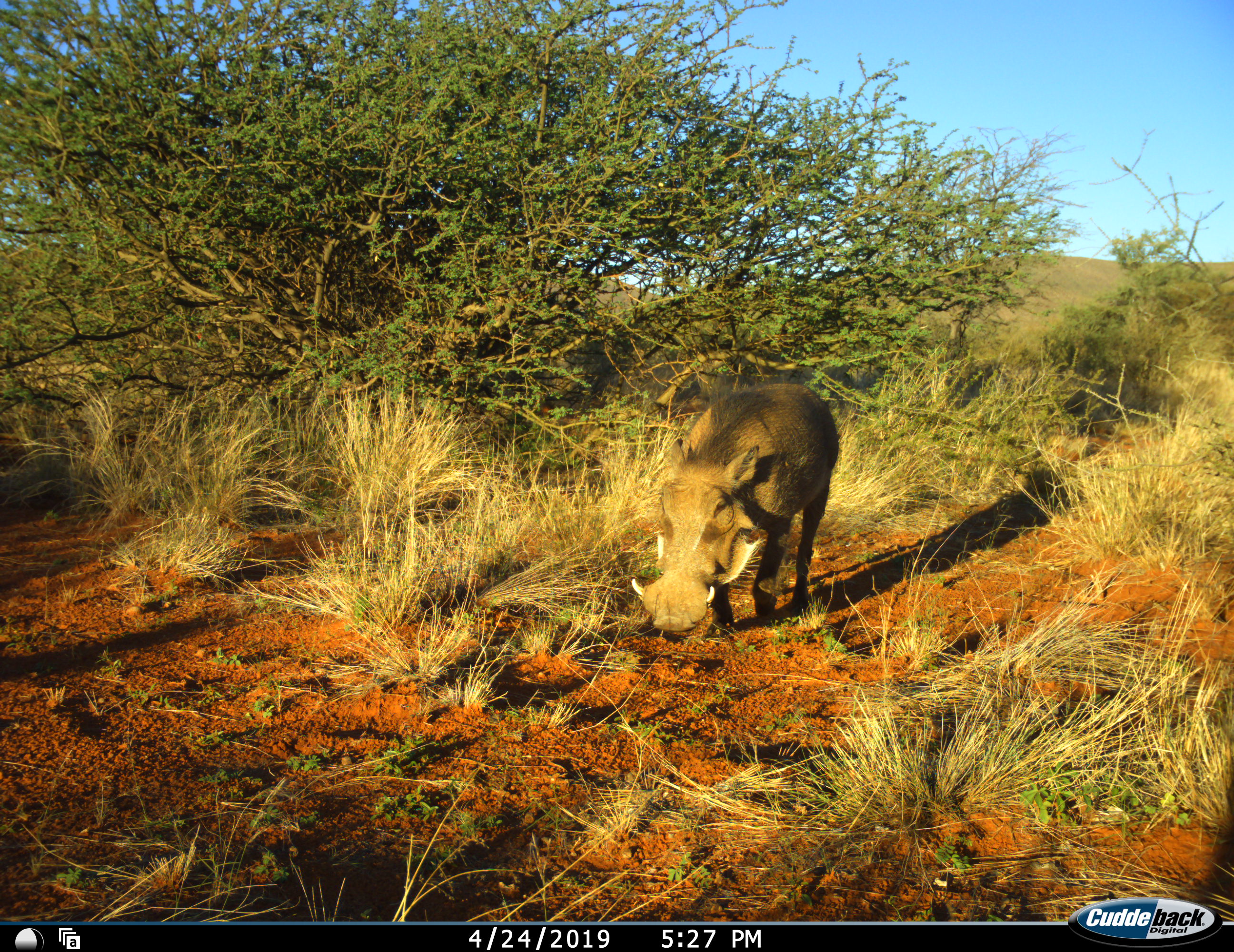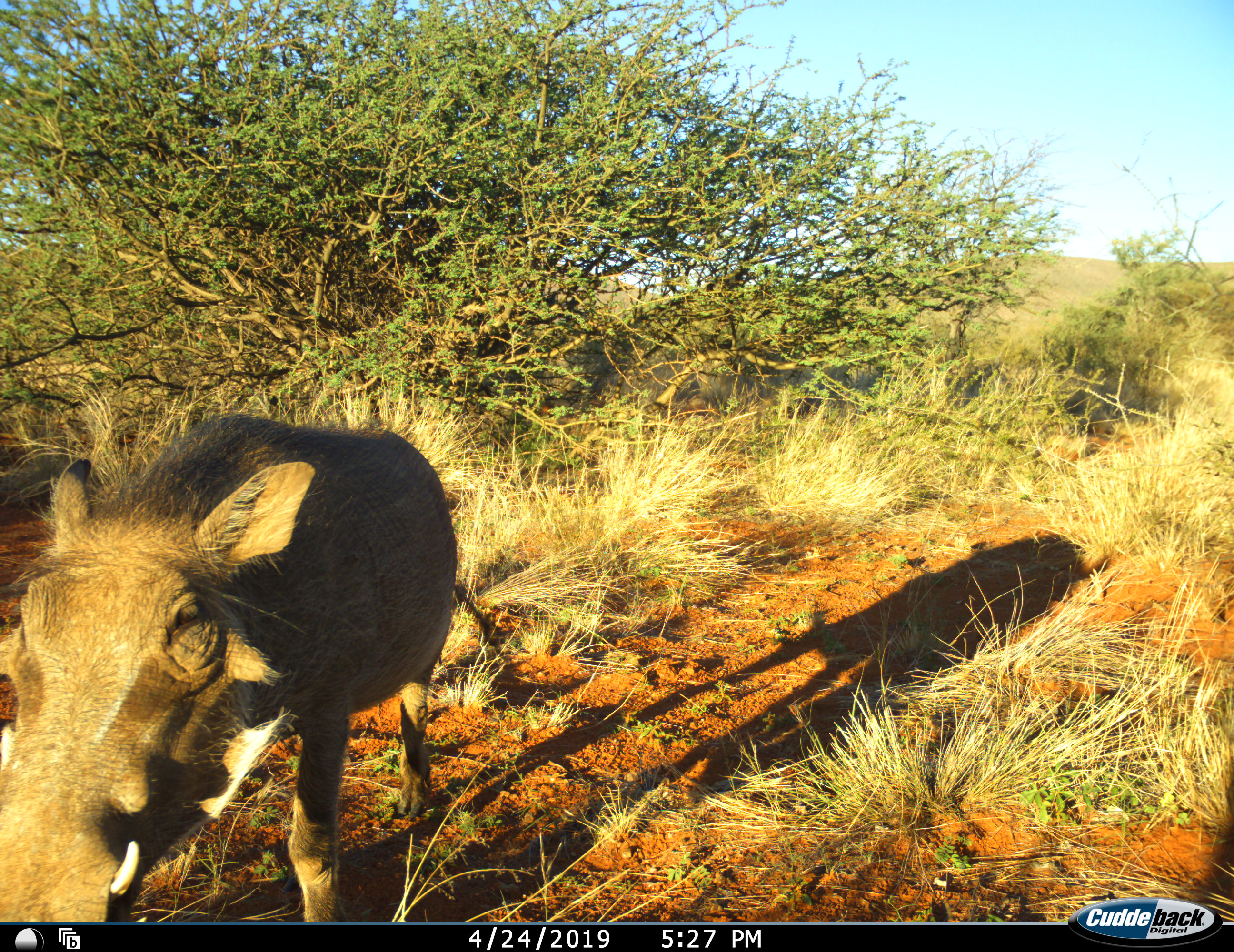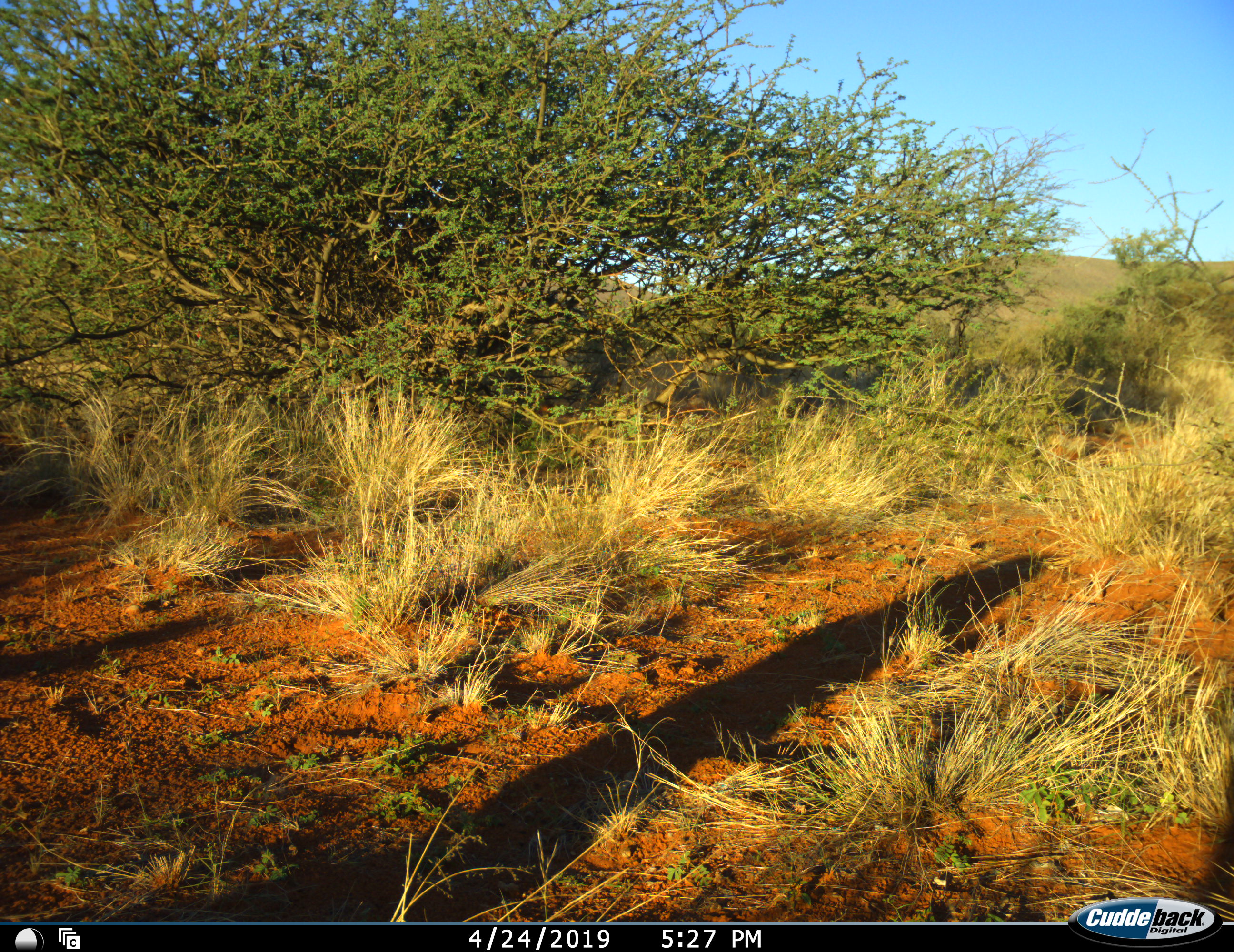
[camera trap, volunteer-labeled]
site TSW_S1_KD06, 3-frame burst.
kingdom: Animalia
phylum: Chordata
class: Mammalia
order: Artiodactyla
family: Suidae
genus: Phacochoerus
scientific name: Phacochoerus africanus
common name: warthog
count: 1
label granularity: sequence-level